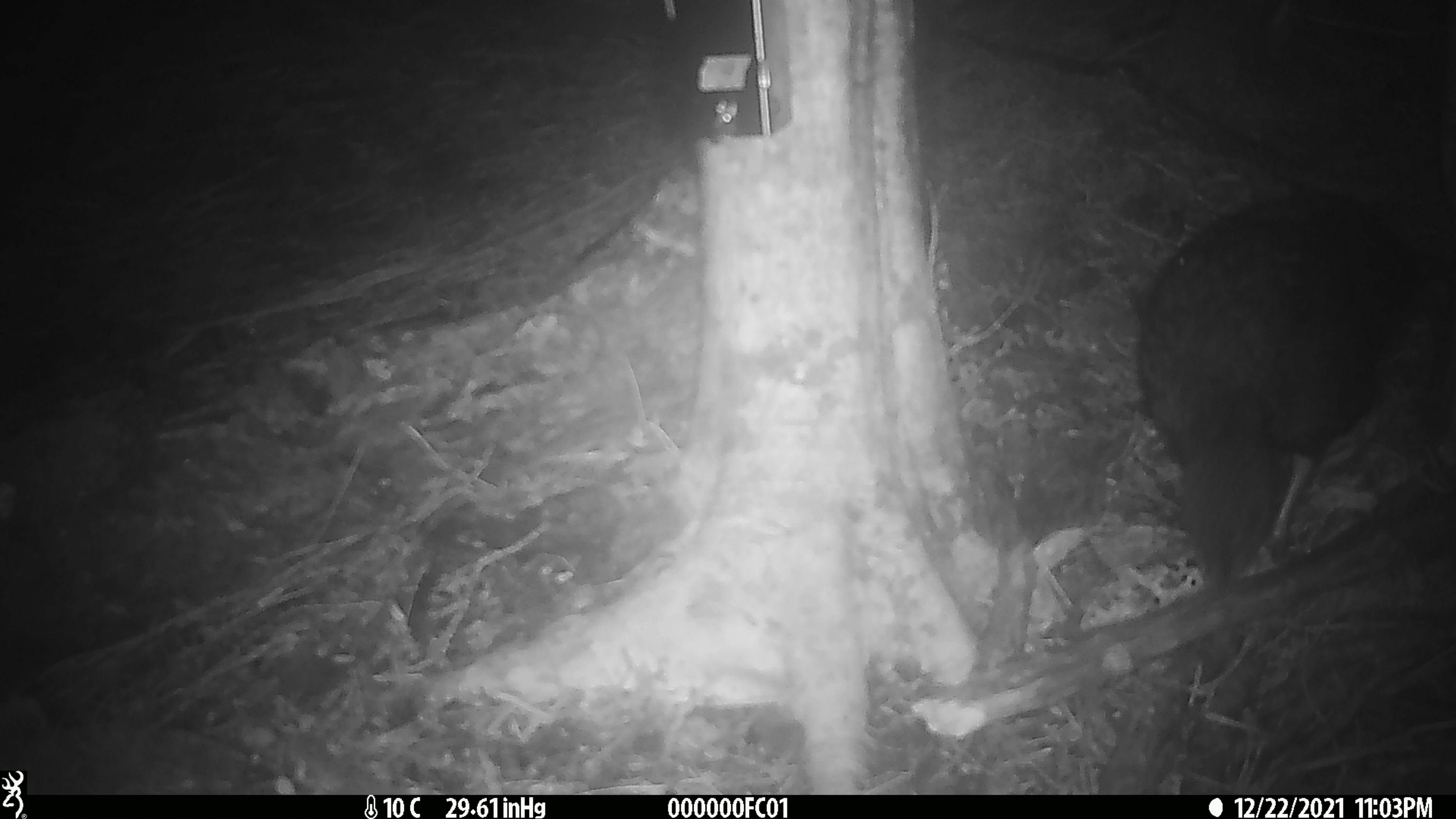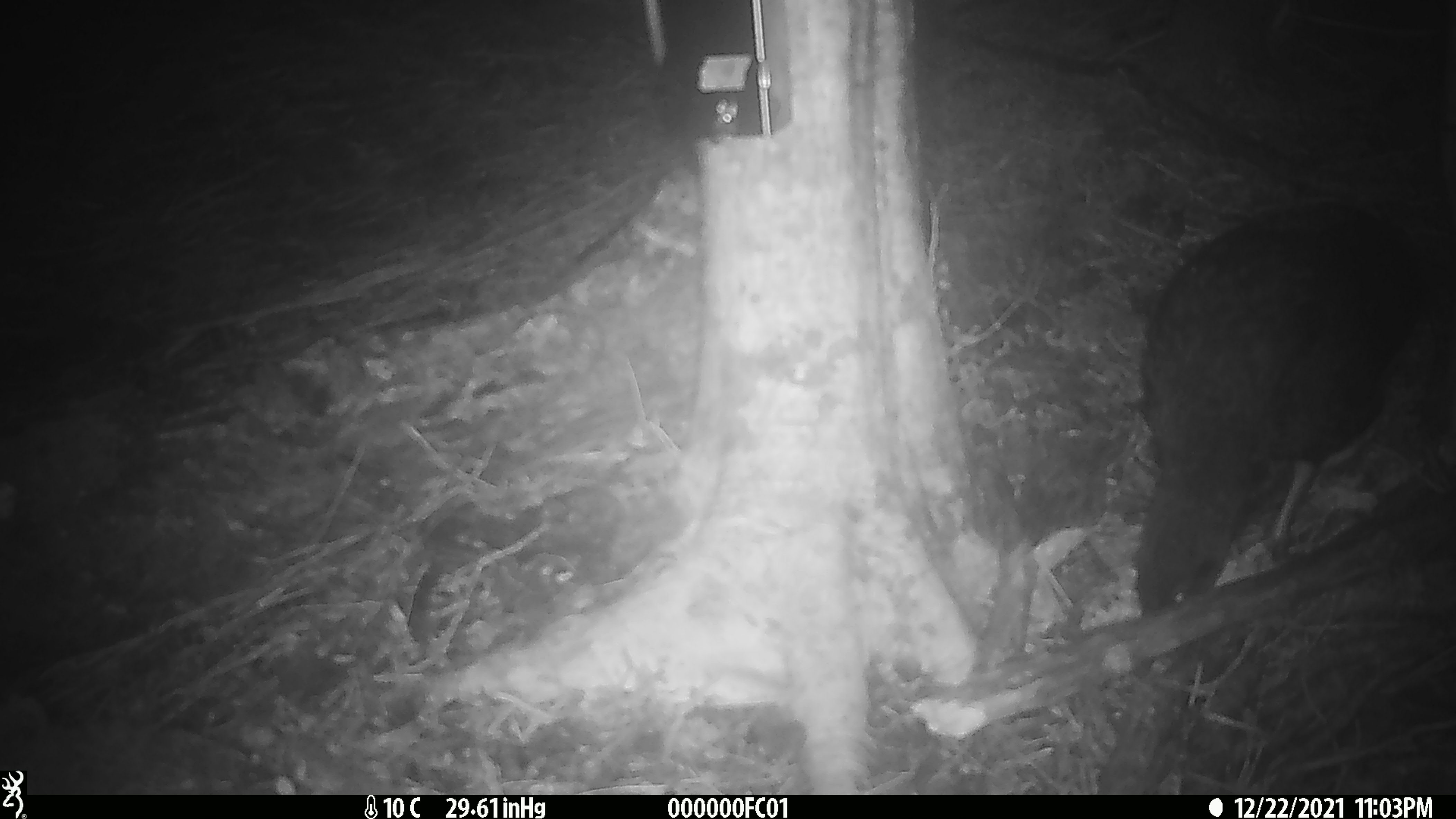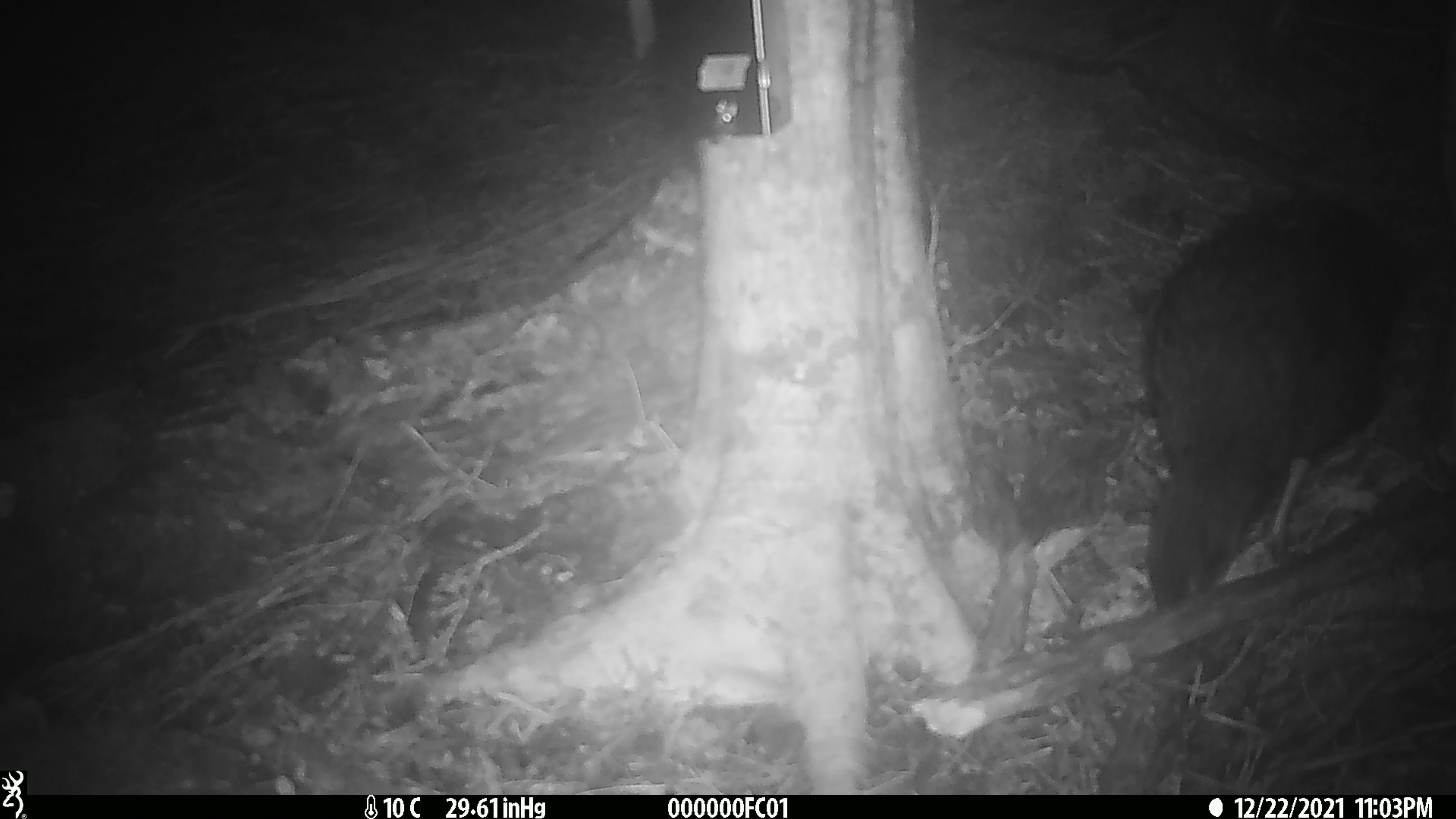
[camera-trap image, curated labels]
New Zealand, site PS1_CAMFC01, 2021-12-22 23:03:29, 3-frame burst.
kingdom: Animalia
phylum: Chordata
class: Aves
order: Gruiformes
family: Rallidae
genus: Gallirallus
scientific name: Gallirallus australis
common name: weka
Weka (Gallirallus australis).